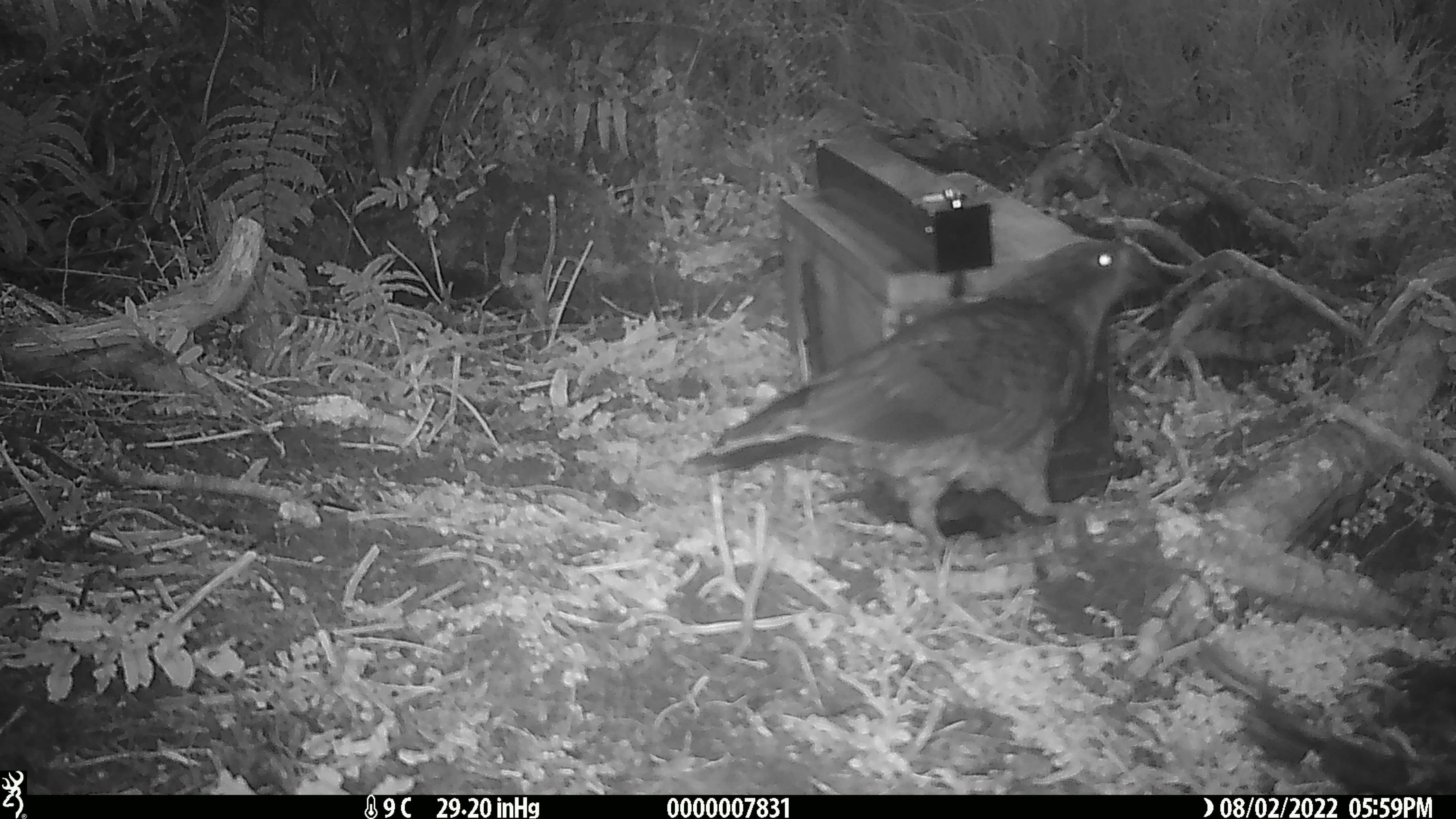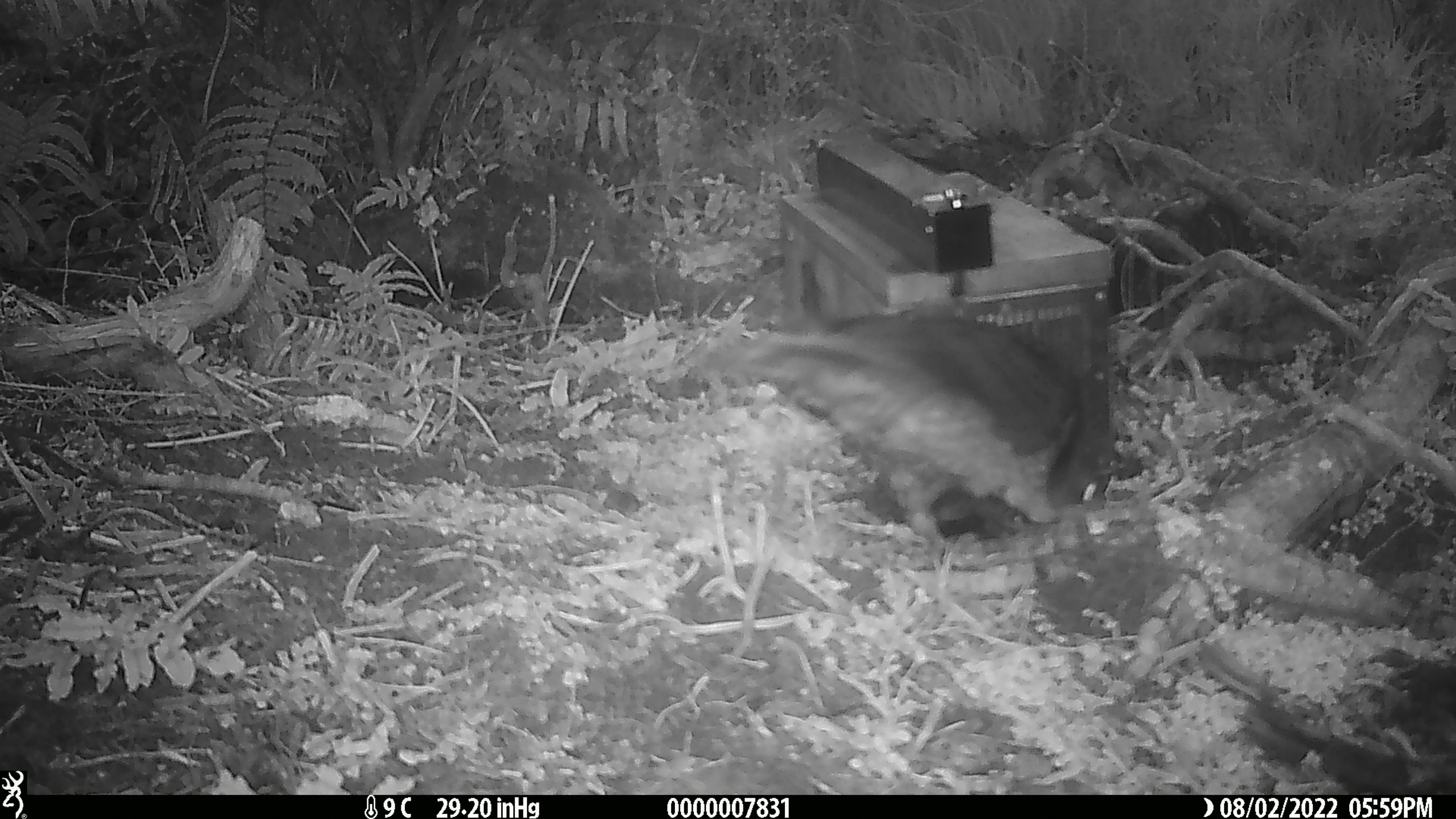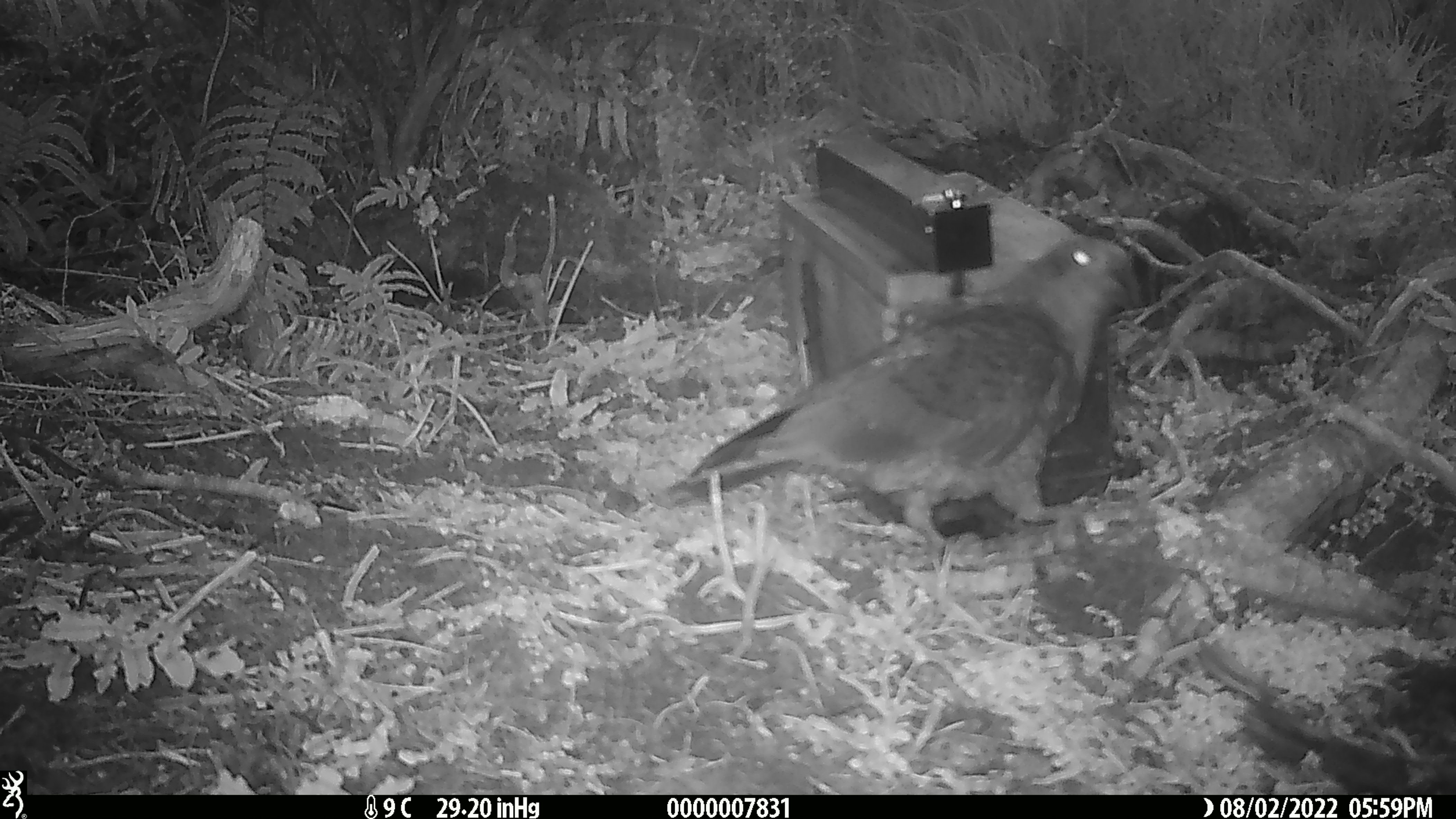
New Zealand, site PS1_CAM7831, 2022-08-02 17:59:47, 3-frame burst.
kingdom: Animalia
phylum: Chordata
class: Aves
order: Psittaciformes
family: Strigopidae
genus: Nestor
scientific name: Nestor notabilis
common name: kea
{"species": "kea (Nestor notabilis)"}